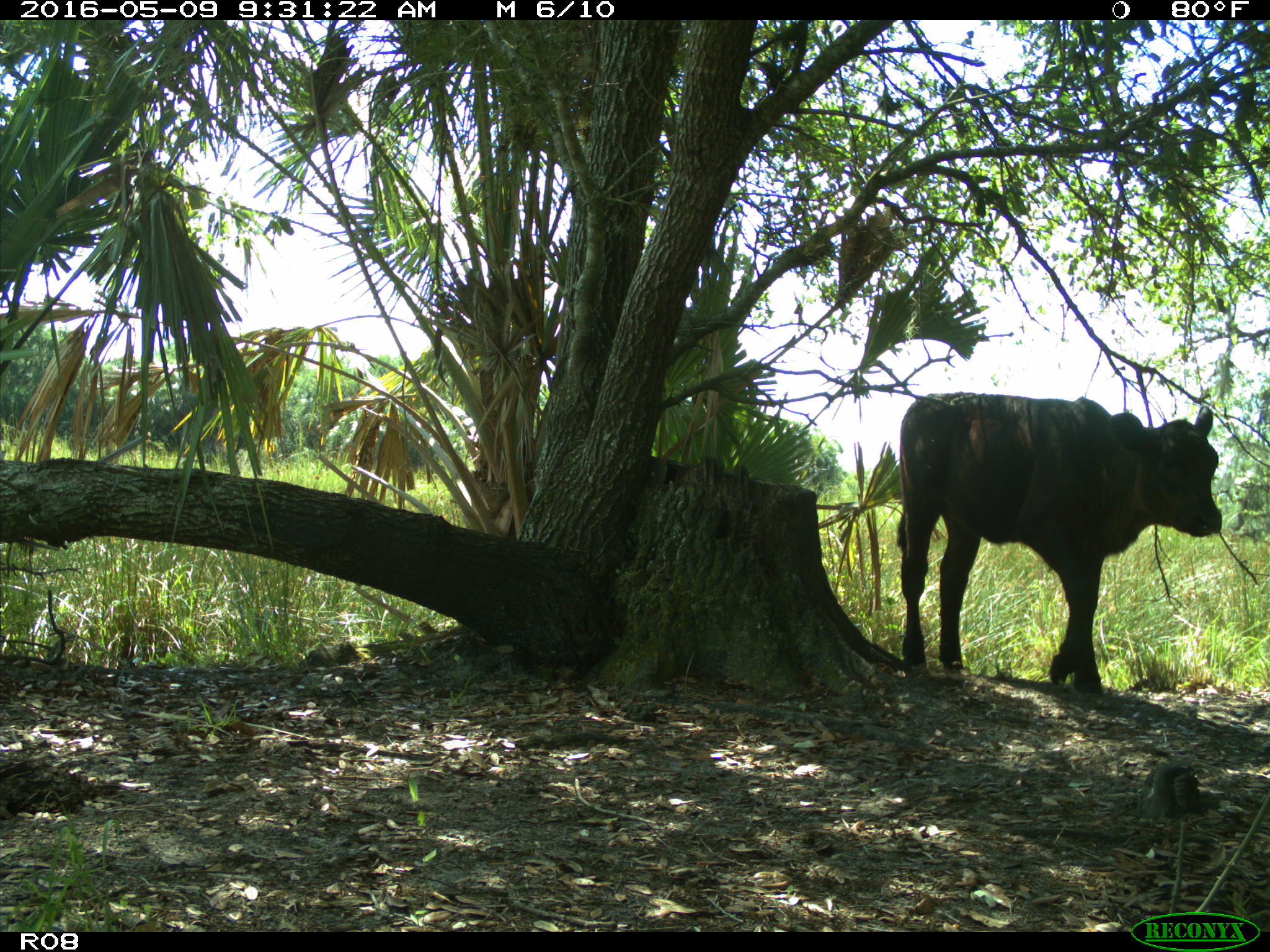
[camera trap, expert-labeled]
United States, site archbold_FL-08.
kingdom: Animalia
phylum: Chordata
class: Mammalia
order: Artiodactyla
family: Bovidae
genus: Bos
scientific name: Bos taurus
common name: domestic cow